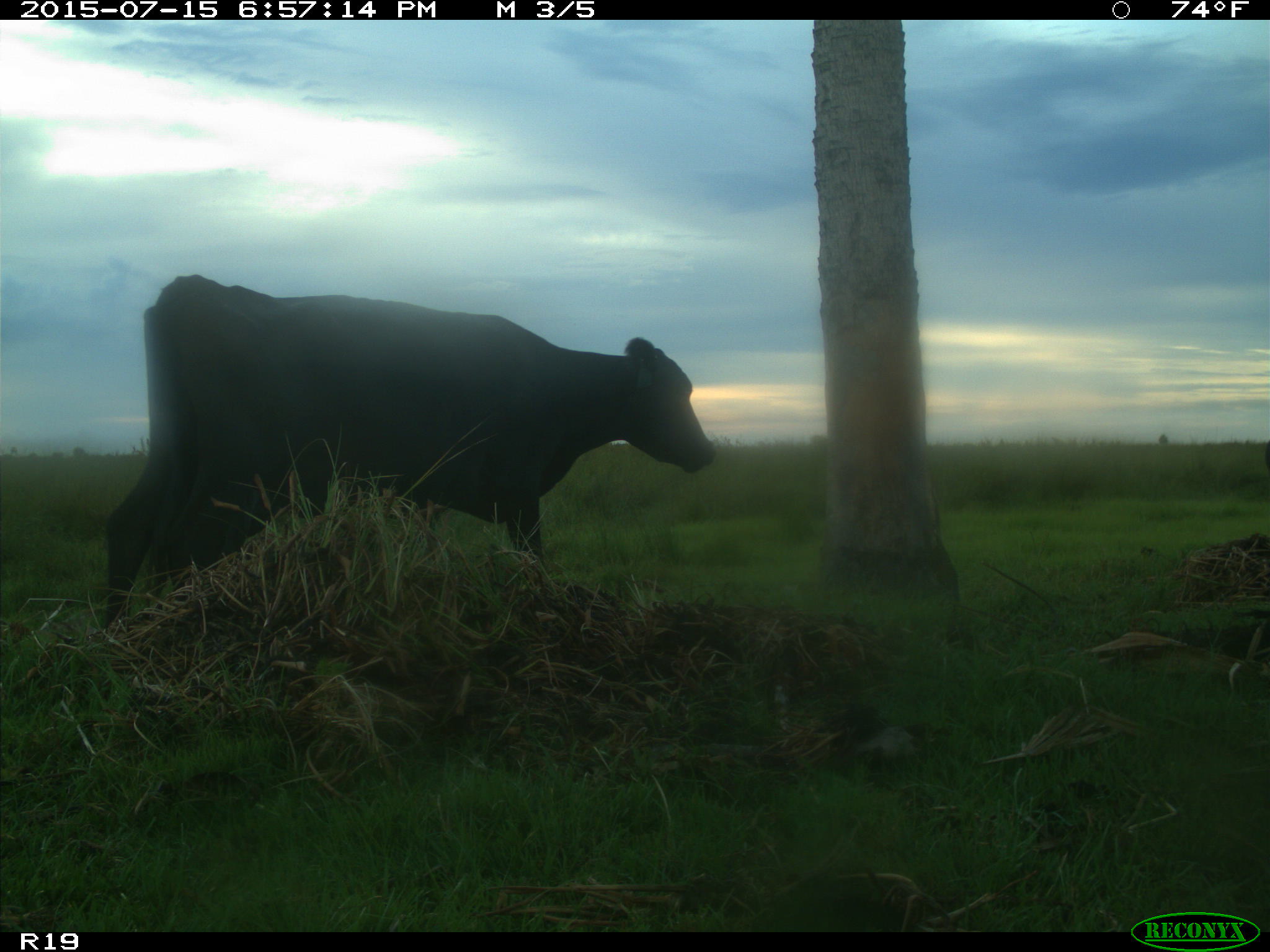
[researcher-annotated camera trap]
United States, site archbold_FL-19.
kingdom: Animalia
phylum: Chordata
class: Mammalia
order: Artiodactyla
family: Bovidae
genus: Bos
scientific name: Bos taurus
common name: domestic cow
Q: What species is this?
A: Bos taurus (domestic cow).